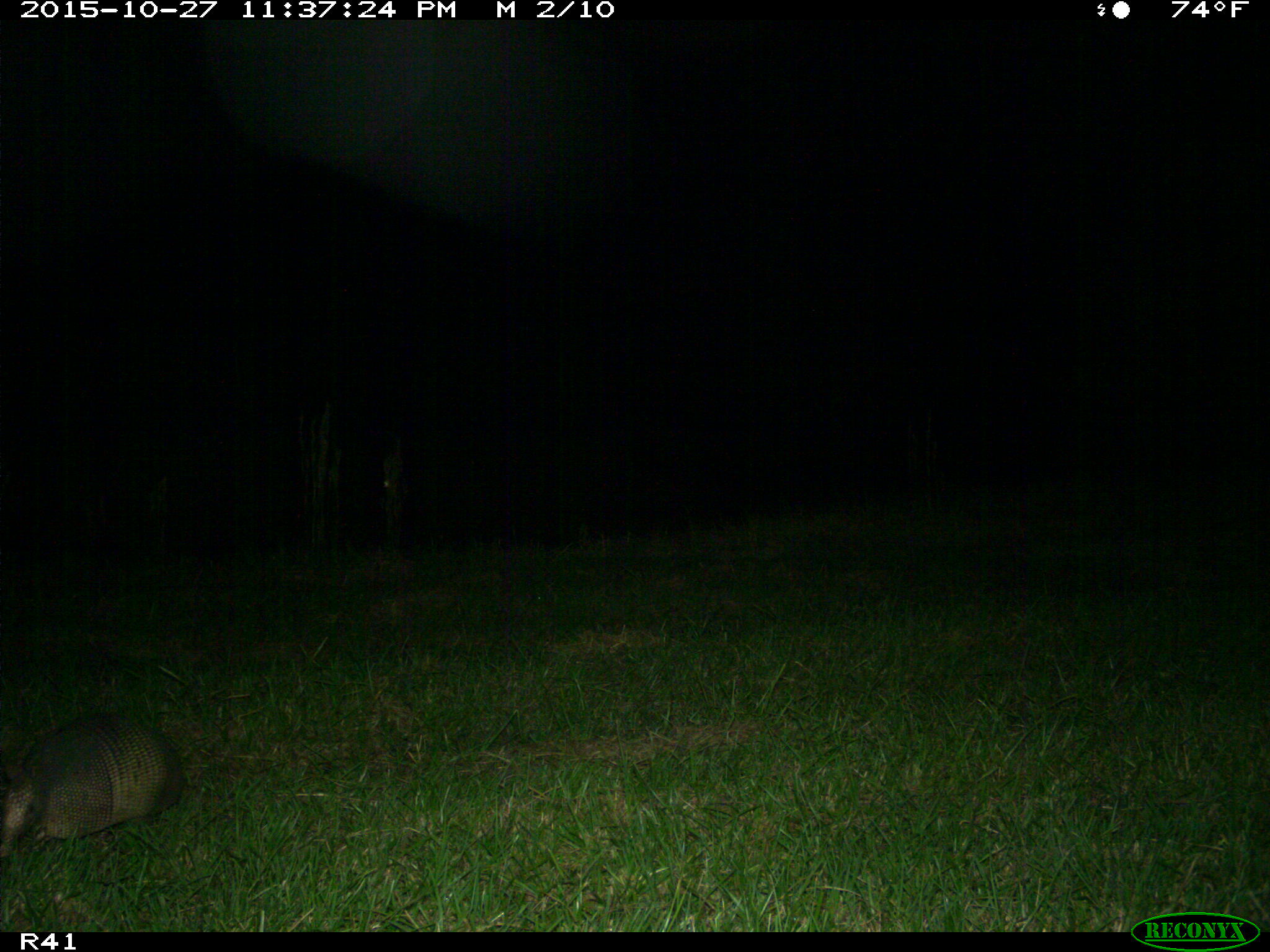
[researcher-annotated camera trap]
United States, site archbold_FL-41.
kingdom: Animalia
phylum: Chordata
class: Mammalia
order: Cingulata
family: Dasypodidae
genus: Dasypus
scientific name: Dasypus novemcinctus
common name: nine-banded armadillo